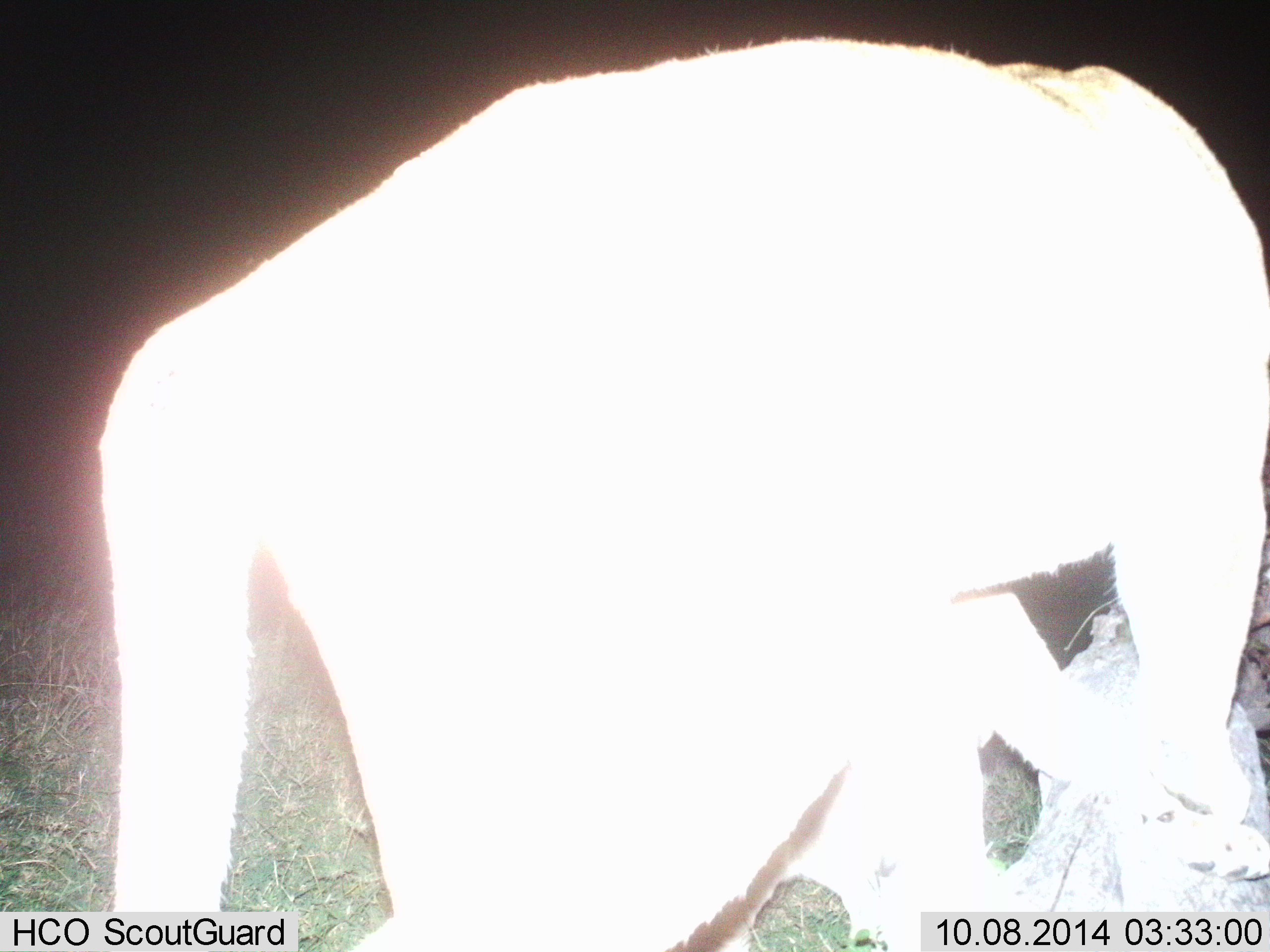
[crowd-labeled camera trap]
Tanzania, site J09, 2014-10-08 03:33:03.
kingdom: Animalia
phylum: Chordata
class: Mammalia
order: Carnivora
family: Felidae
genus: Panthera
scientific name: Panthera leo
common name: lion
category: lionfemale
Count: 1.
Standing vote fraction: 60%.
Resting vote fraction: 0%.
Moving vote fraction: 50%.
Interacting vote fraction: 0%.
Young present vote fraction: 10%.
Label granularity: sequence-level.